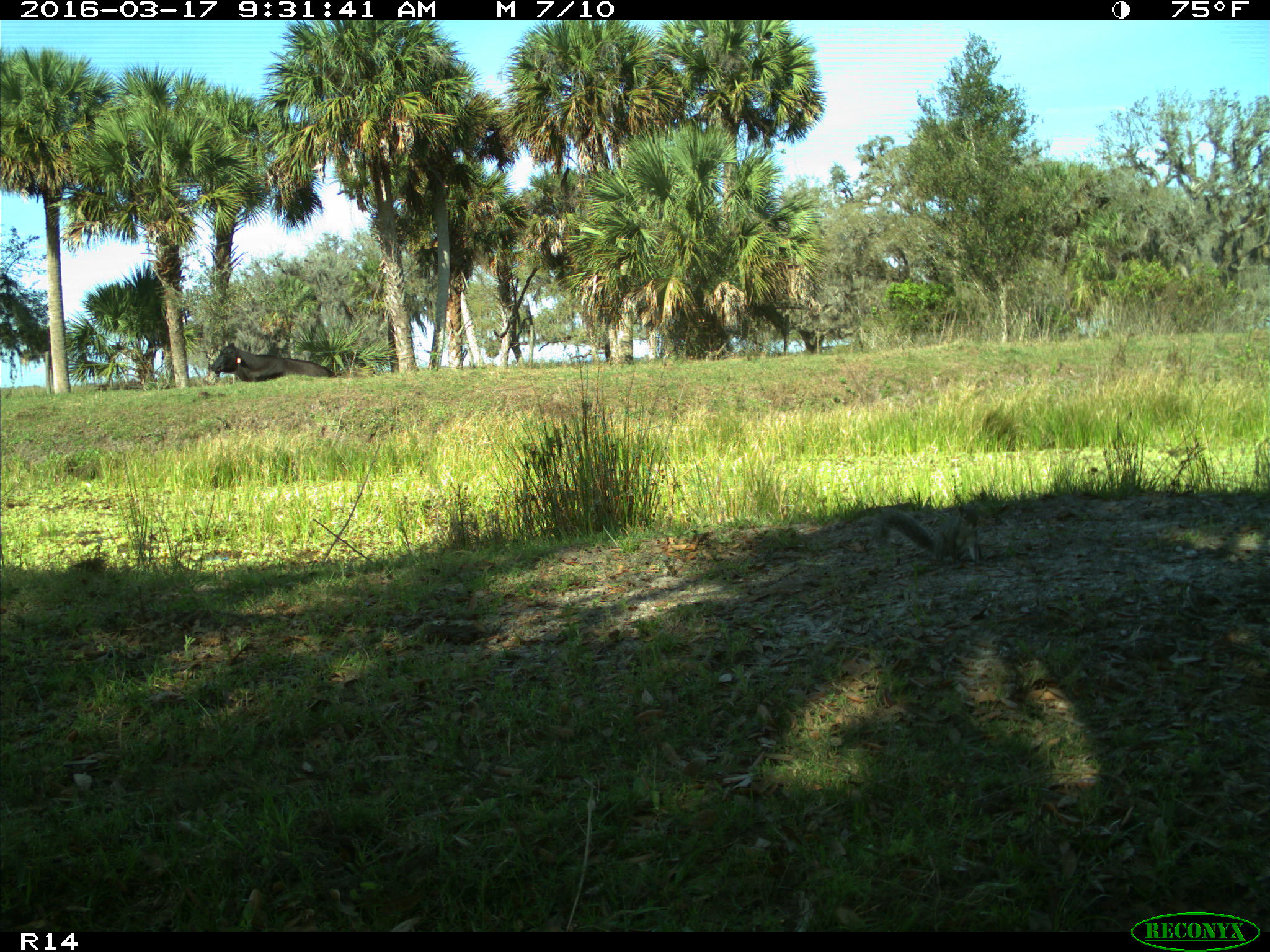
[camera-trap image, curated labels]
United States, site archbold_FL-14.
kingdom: Animalia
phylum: Chordata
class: Mammalia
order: Artiodactyla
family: Bovidae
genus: Bos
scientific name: Bos taurus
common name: domestic cow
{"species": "Bos taurus (domestic cow)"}